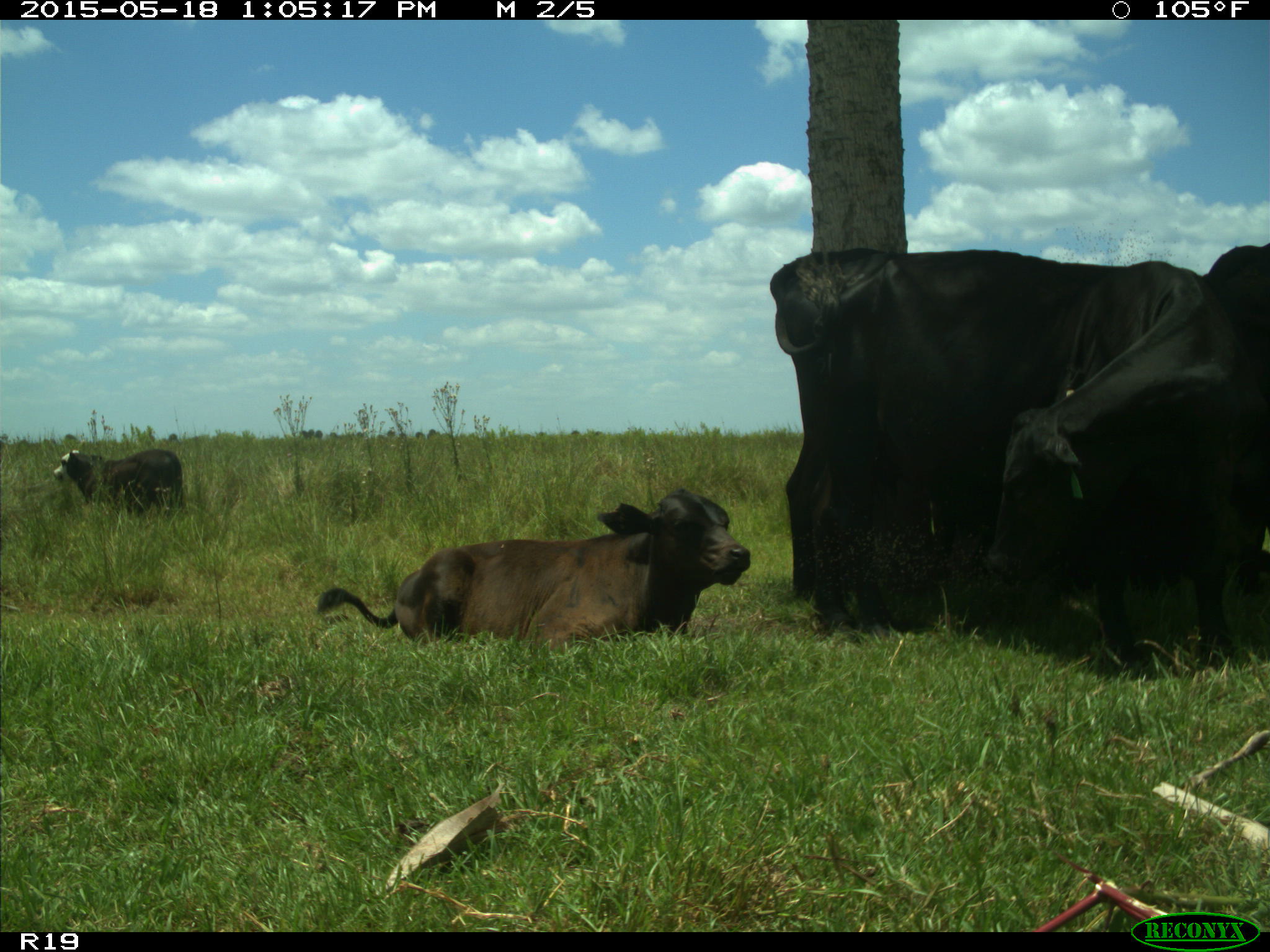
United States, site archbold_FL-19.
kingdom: Animalia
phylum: Chordata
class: Mammalia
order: Artiodactyla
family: Bovidae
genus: Bos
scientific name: Bos taurus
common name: domestic cow